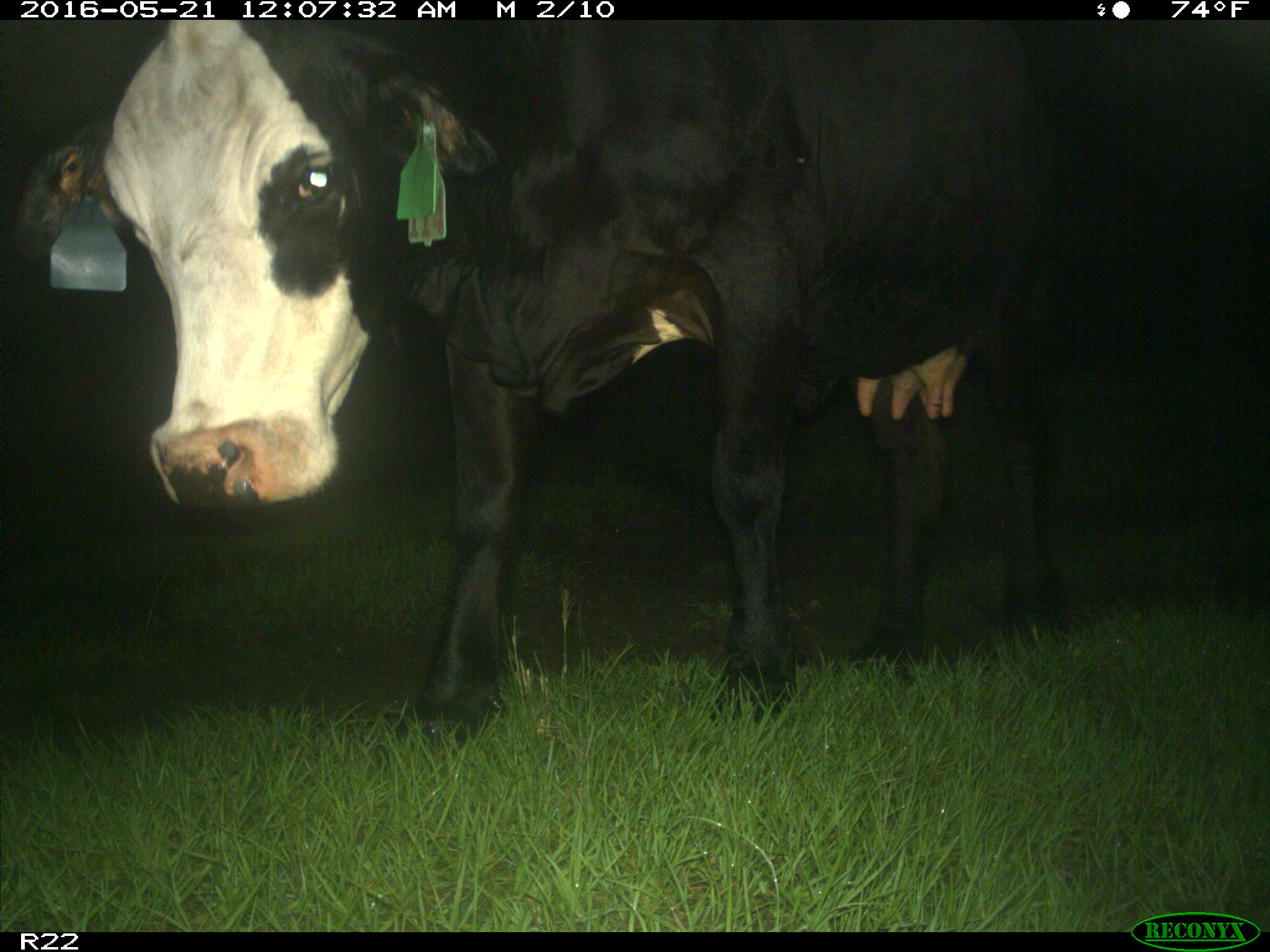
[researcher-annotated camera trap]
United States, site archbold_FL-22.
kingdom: Animalia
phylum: Chordata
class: Mammalia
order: Artiodactyla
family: Bovidae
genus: Bos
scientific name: Bos taurus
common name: domestic cow